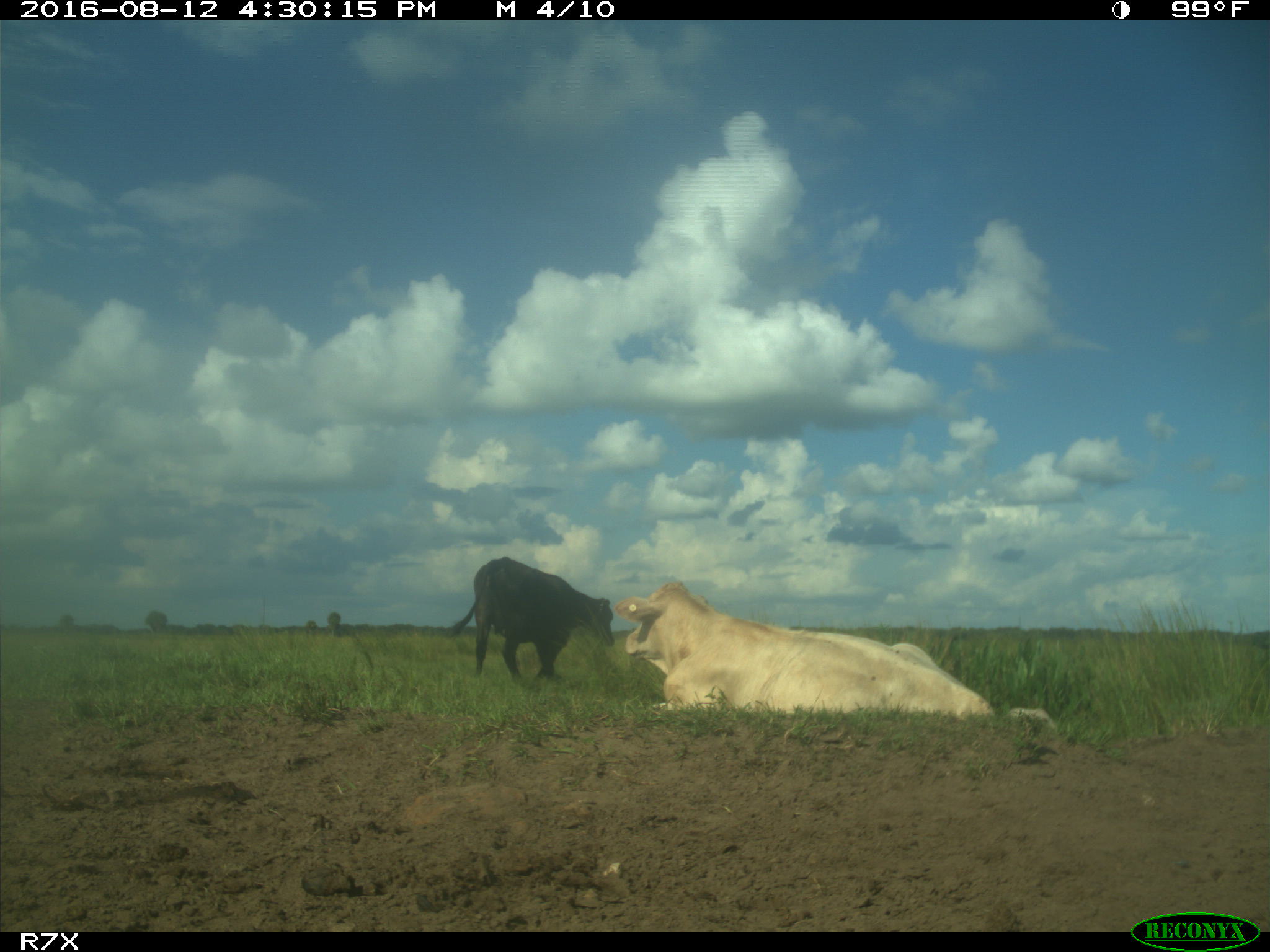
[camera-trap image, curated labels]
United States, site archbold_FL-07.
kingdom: Animalia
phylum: Chordata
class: Mammalia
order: Artiodactyla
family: Bovidae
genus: Bos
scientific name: Bos taurus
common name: domestic cow